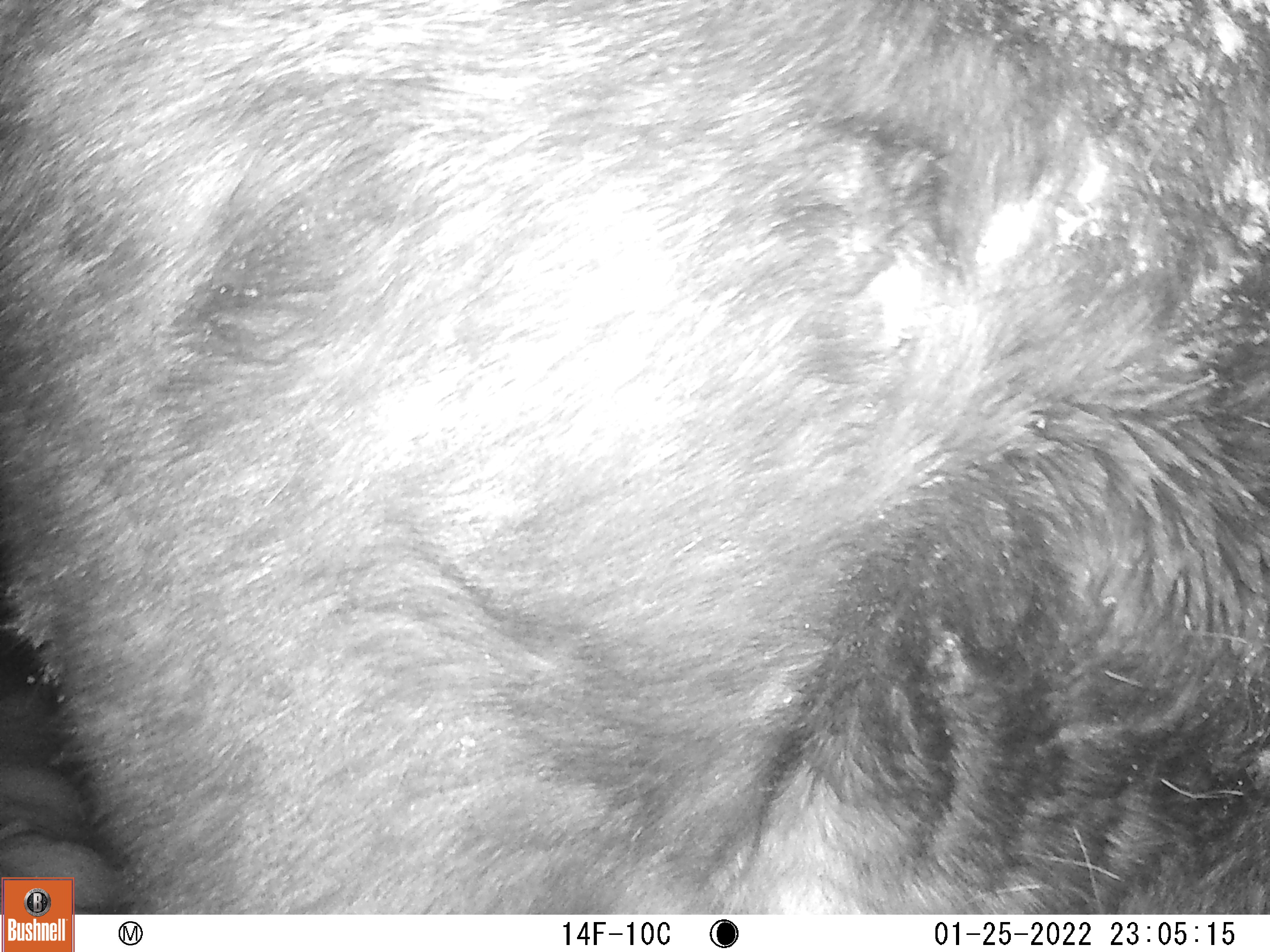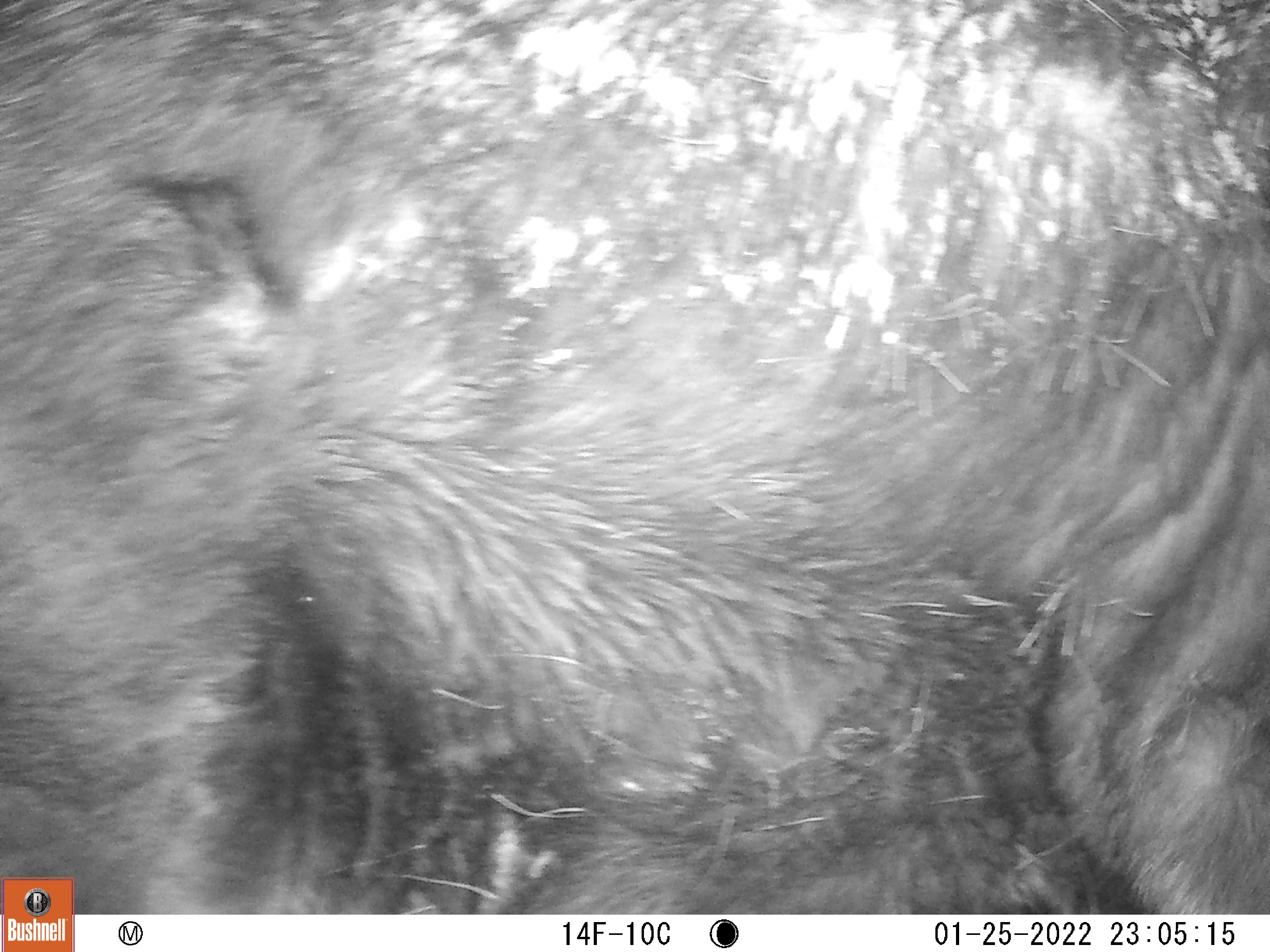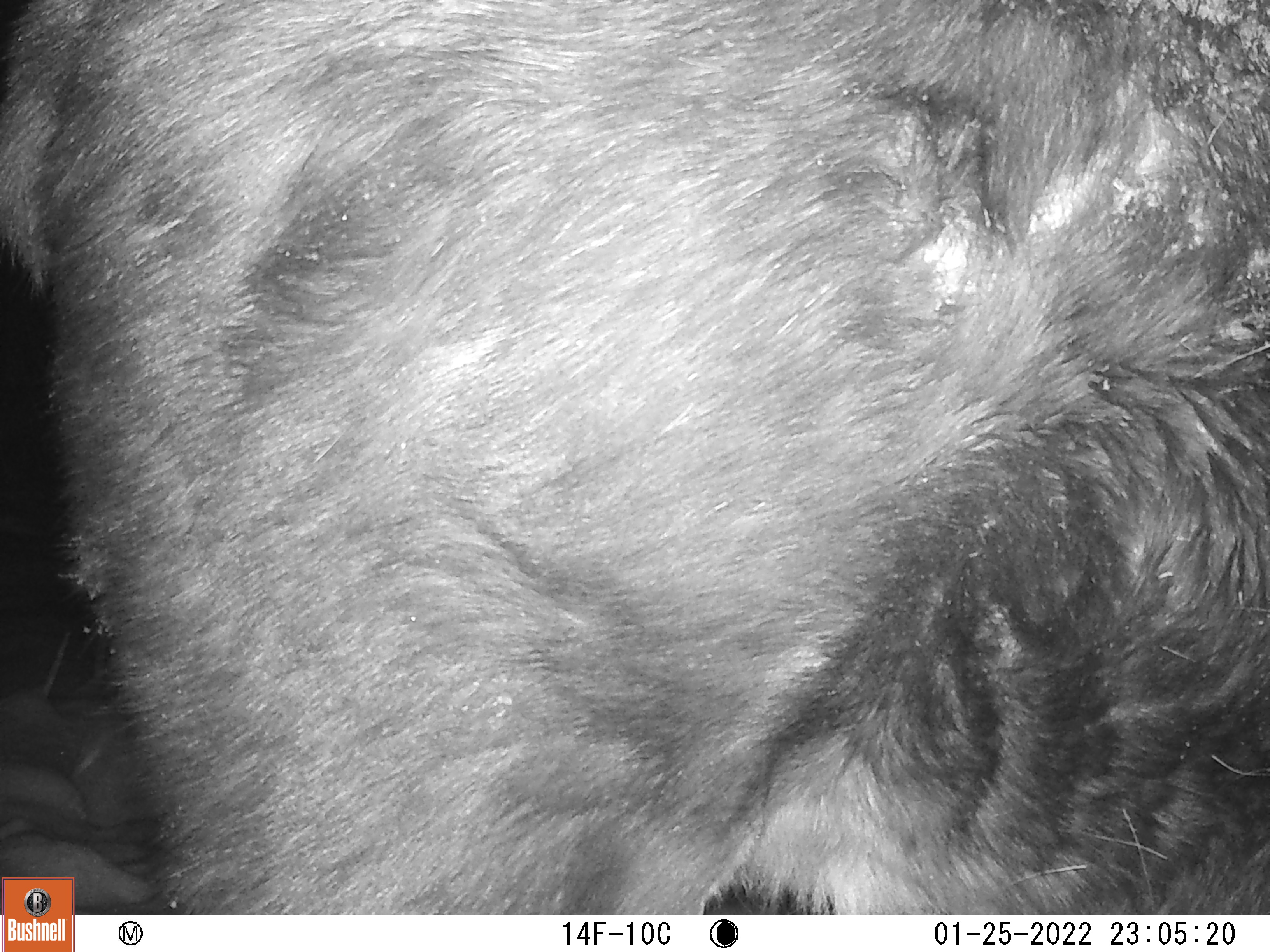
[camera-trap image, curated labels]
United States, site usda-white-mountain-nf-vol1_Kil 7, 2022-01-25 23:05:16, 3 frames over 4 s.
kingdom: Animalia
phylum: Chordata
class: Mammalia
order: Artiodactyla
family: Cervidae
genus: Alces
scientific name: Alces alces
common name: moose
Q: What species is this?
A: Moose (Alces alces).